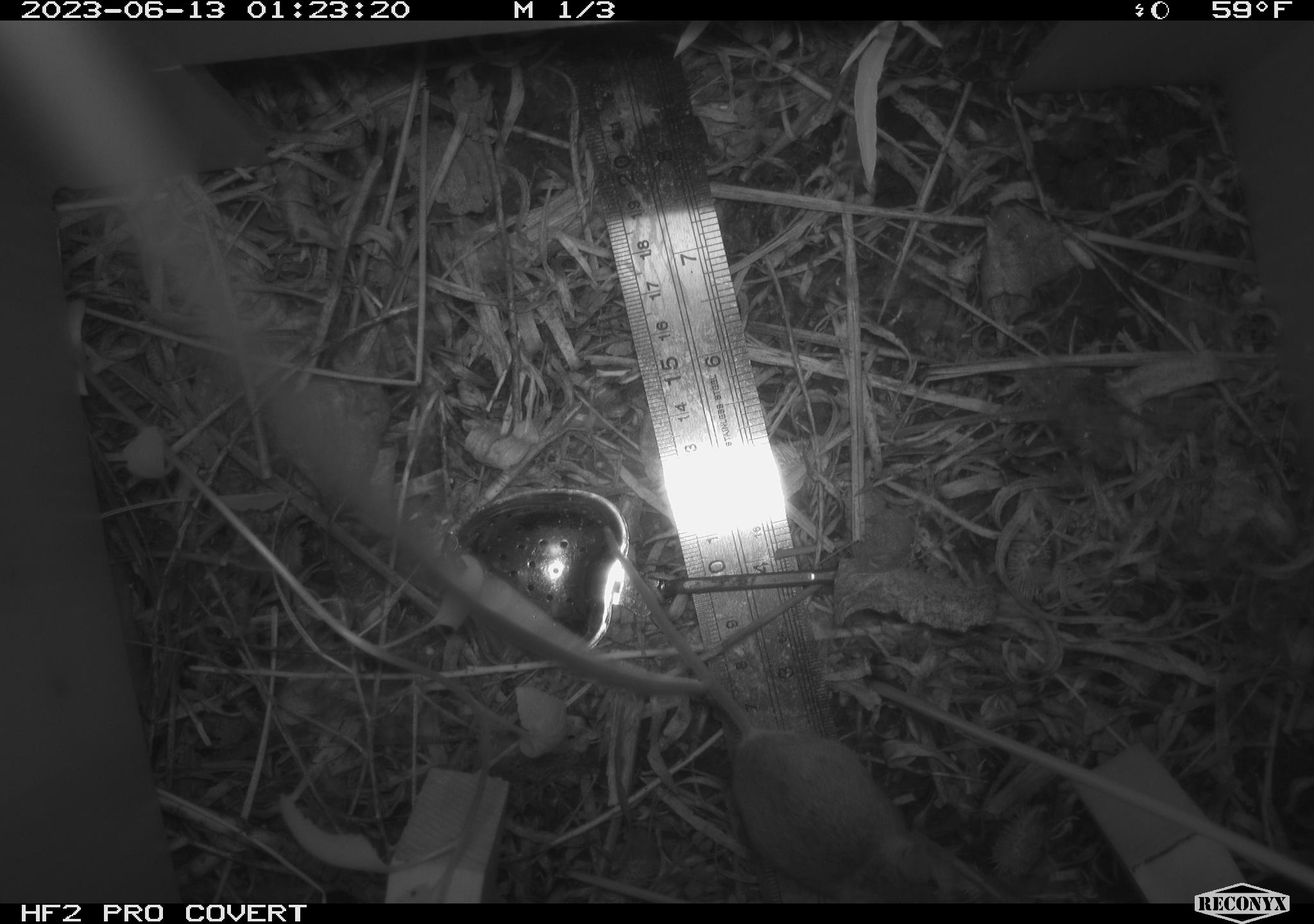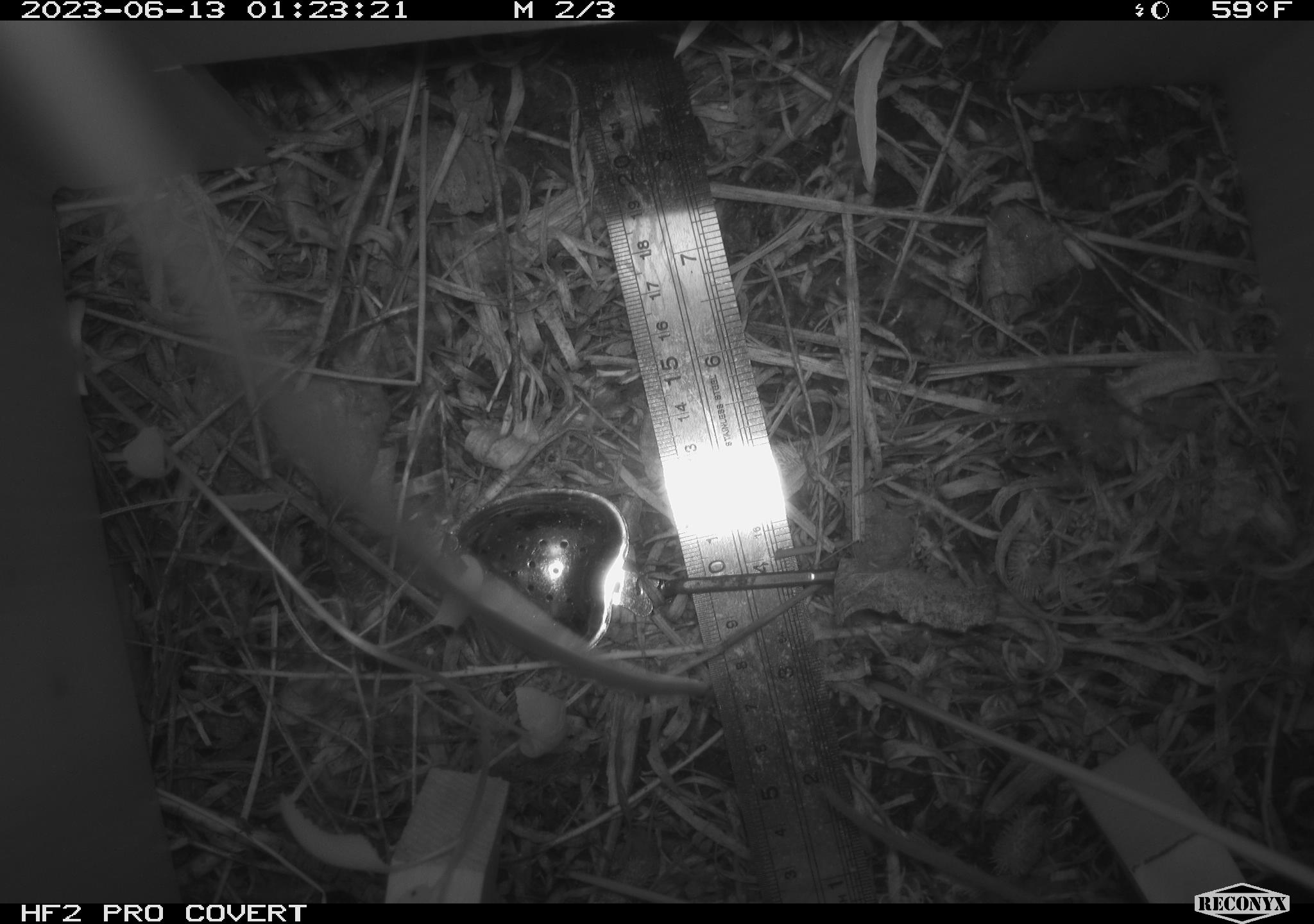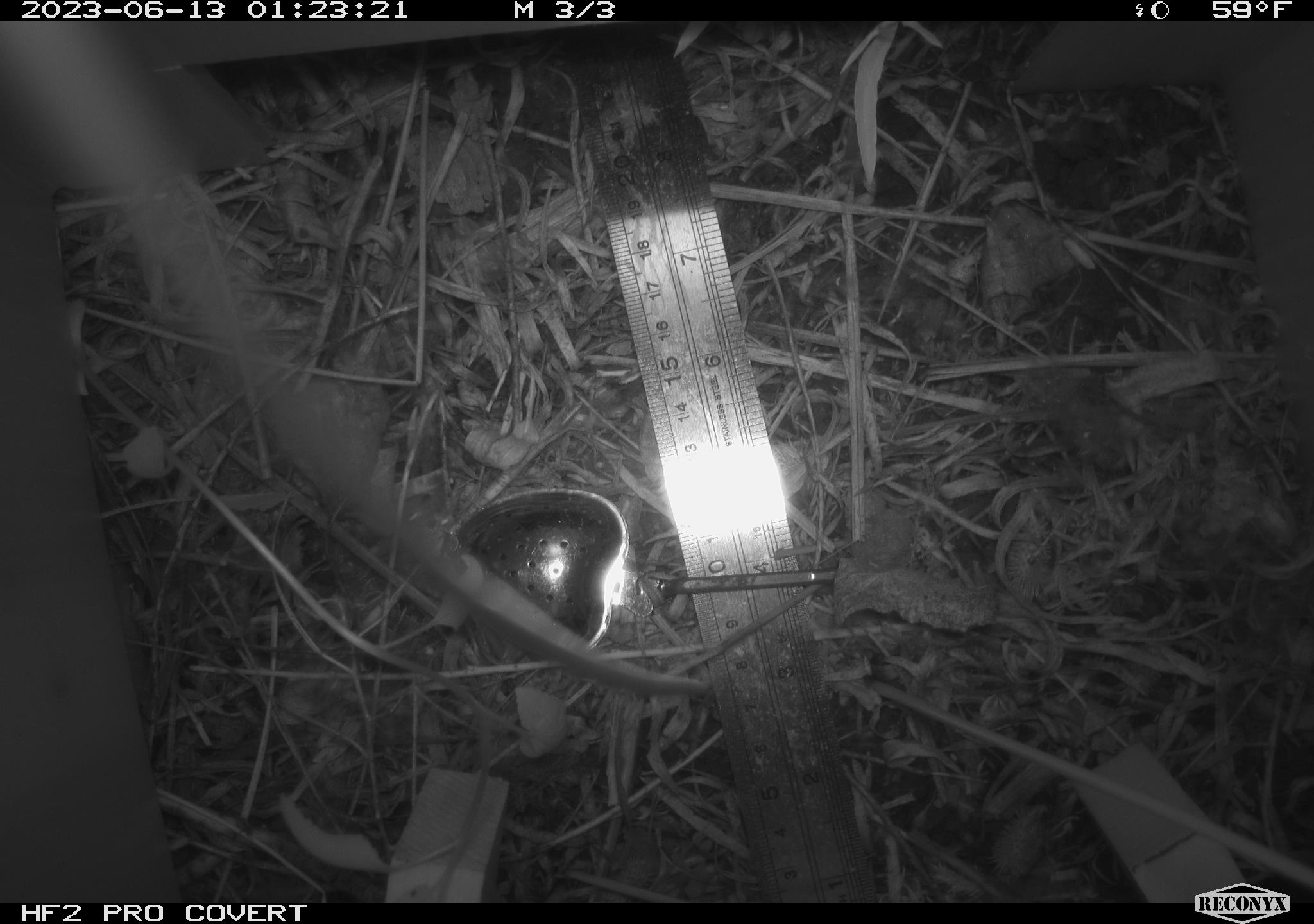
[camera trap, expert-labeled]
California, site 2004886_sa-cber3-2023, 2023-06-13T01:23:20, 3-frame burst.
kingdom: Animalia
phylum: Chordata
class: Mammalia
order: Rodentia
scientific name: Rodentia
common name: mouse species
Mouse species (Rodentia).